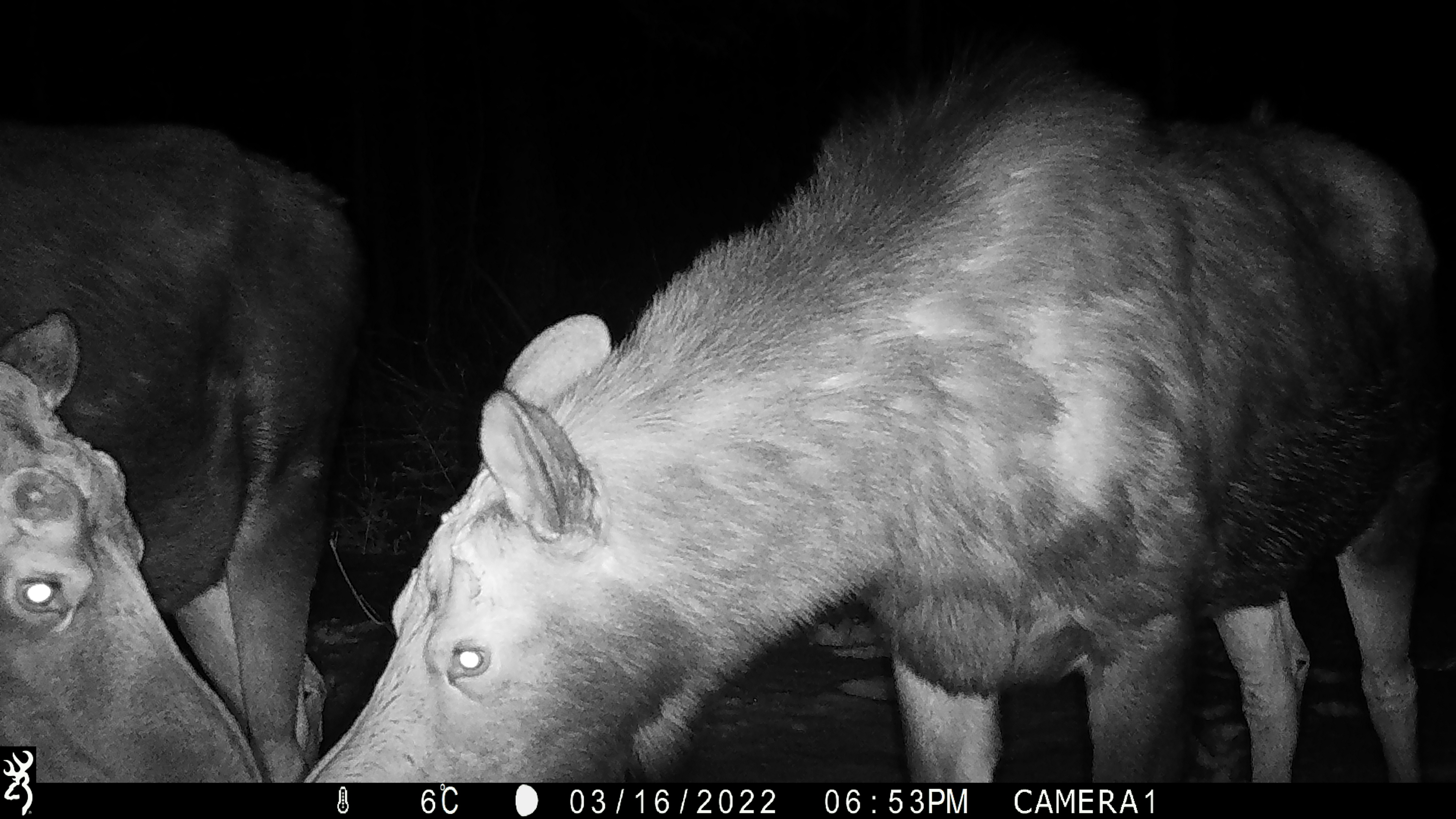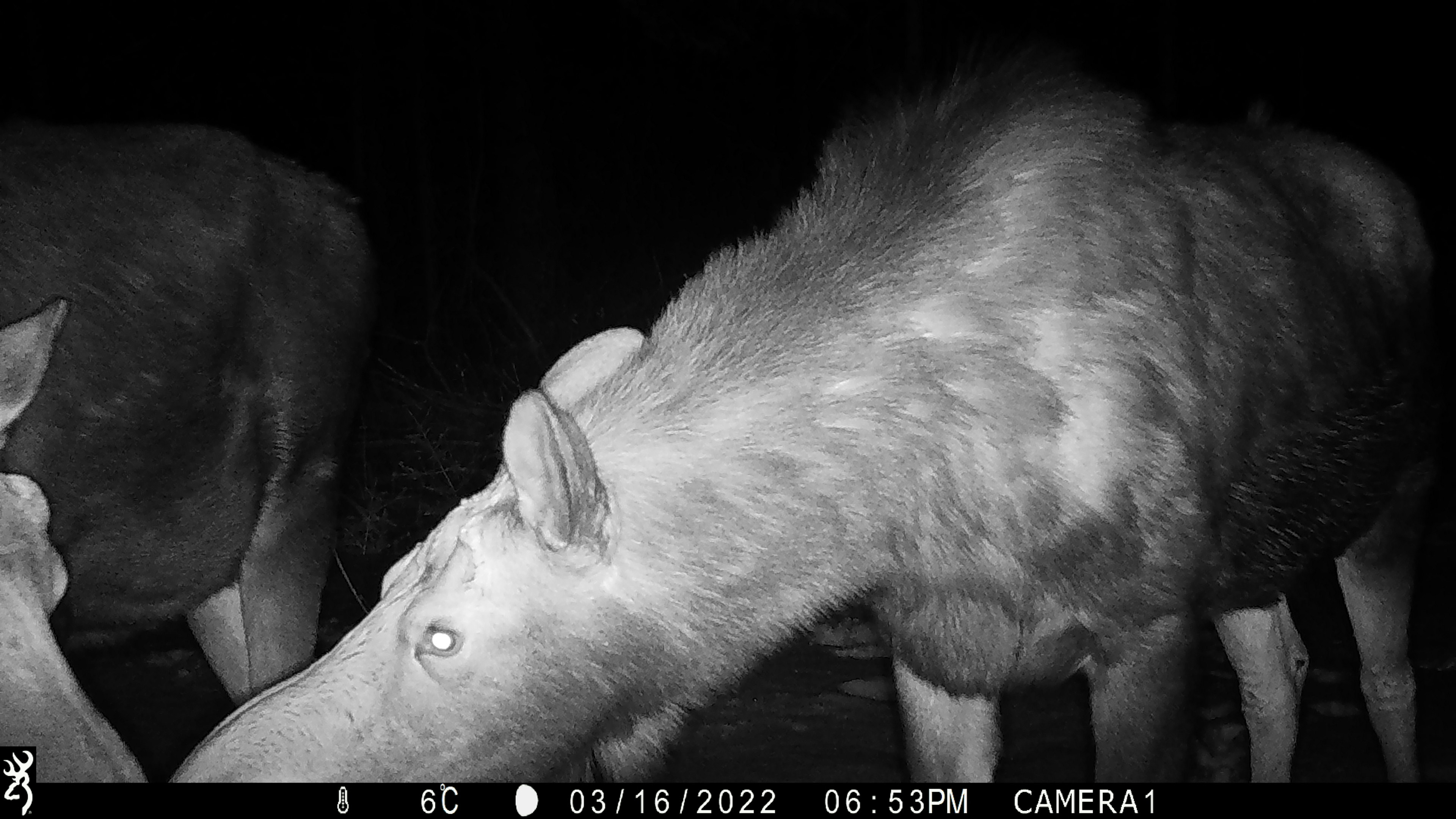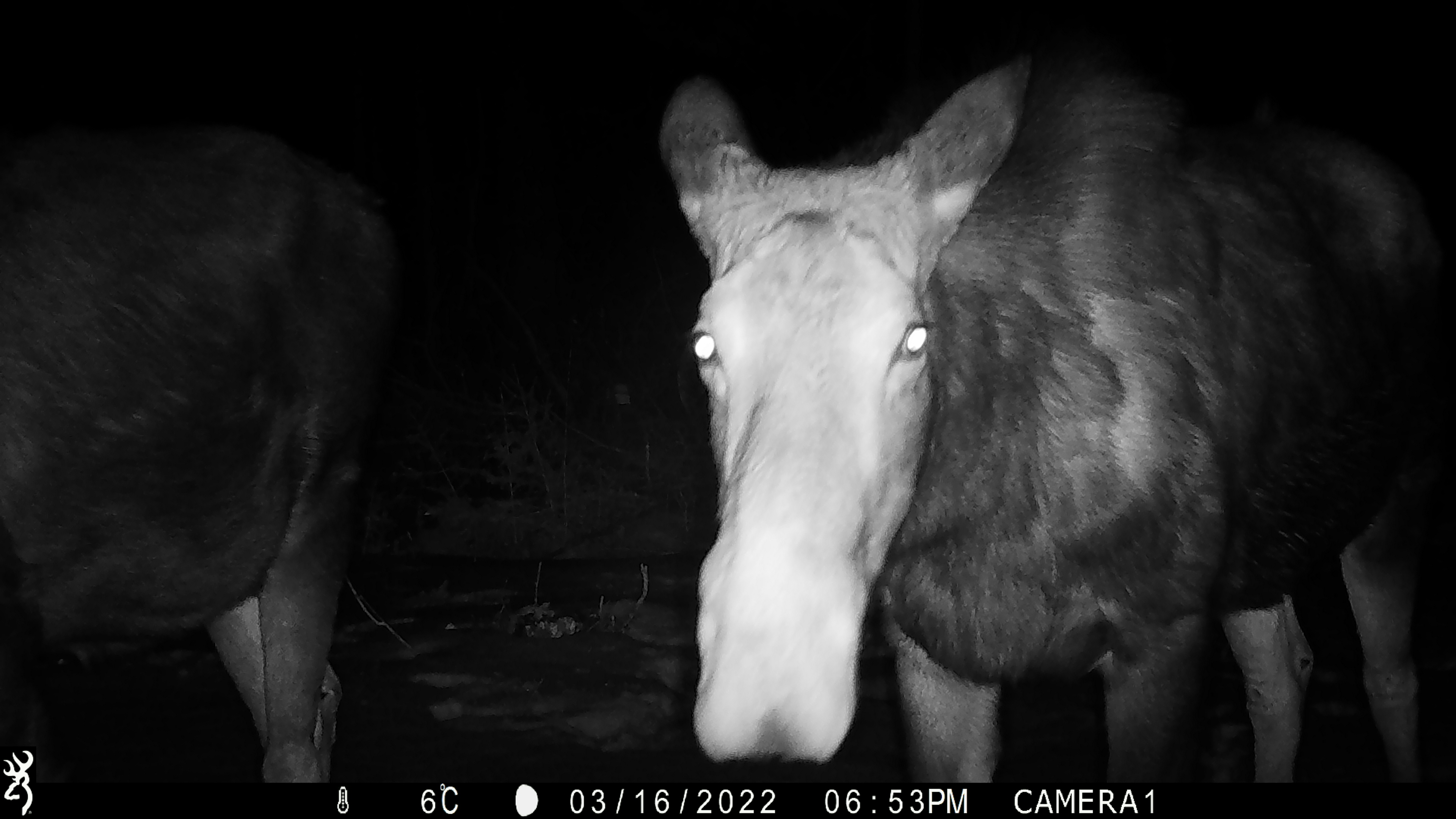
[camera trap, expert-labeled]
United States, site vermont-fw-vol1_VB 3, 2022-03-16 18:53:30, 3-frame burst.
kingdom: Animalia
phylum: Chordata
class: Mammalia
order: Artiodactyla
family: Cervidae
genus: Alces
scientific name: Alces alces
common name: moose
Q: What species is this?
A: Moose (Alces alces).